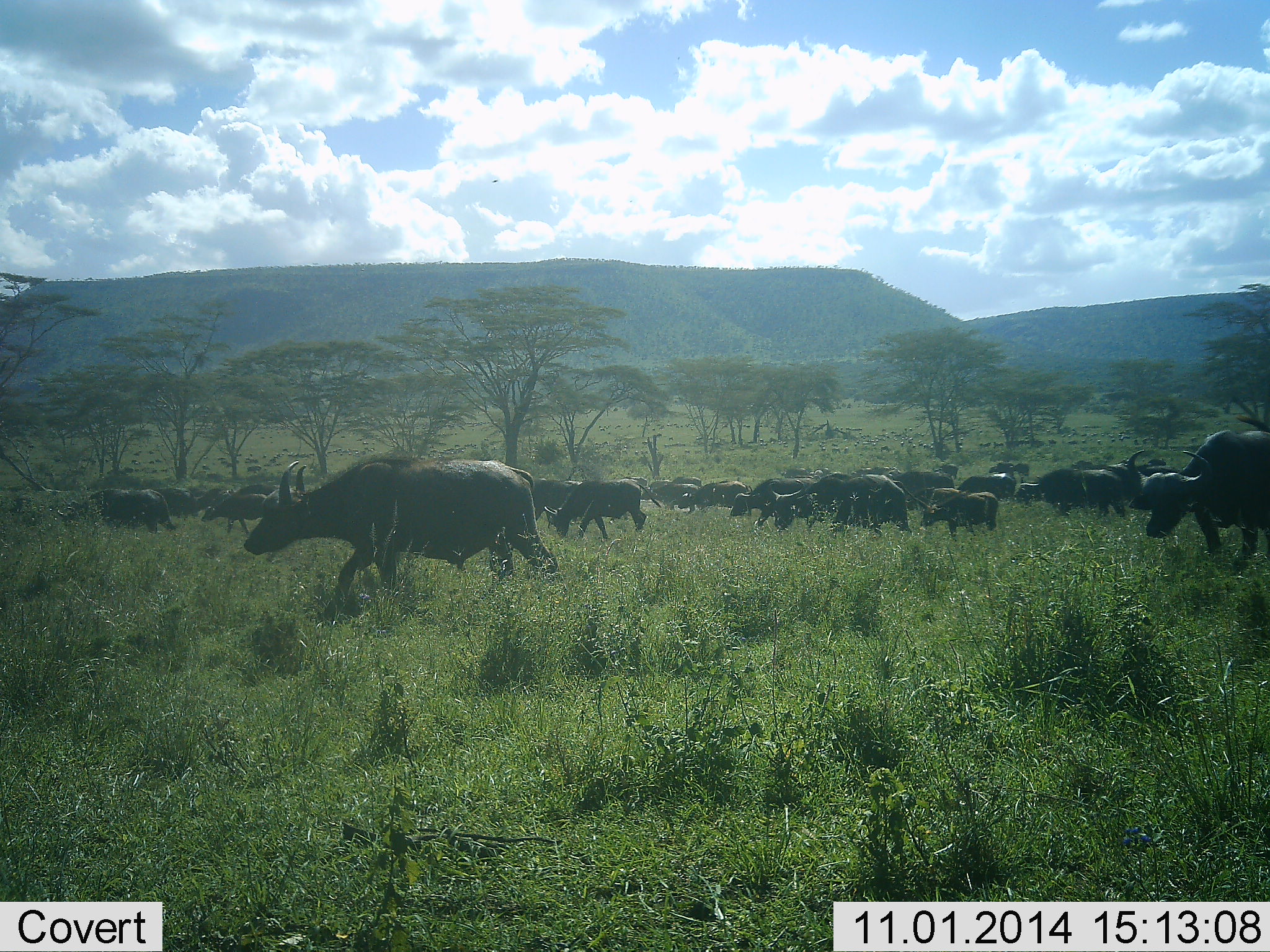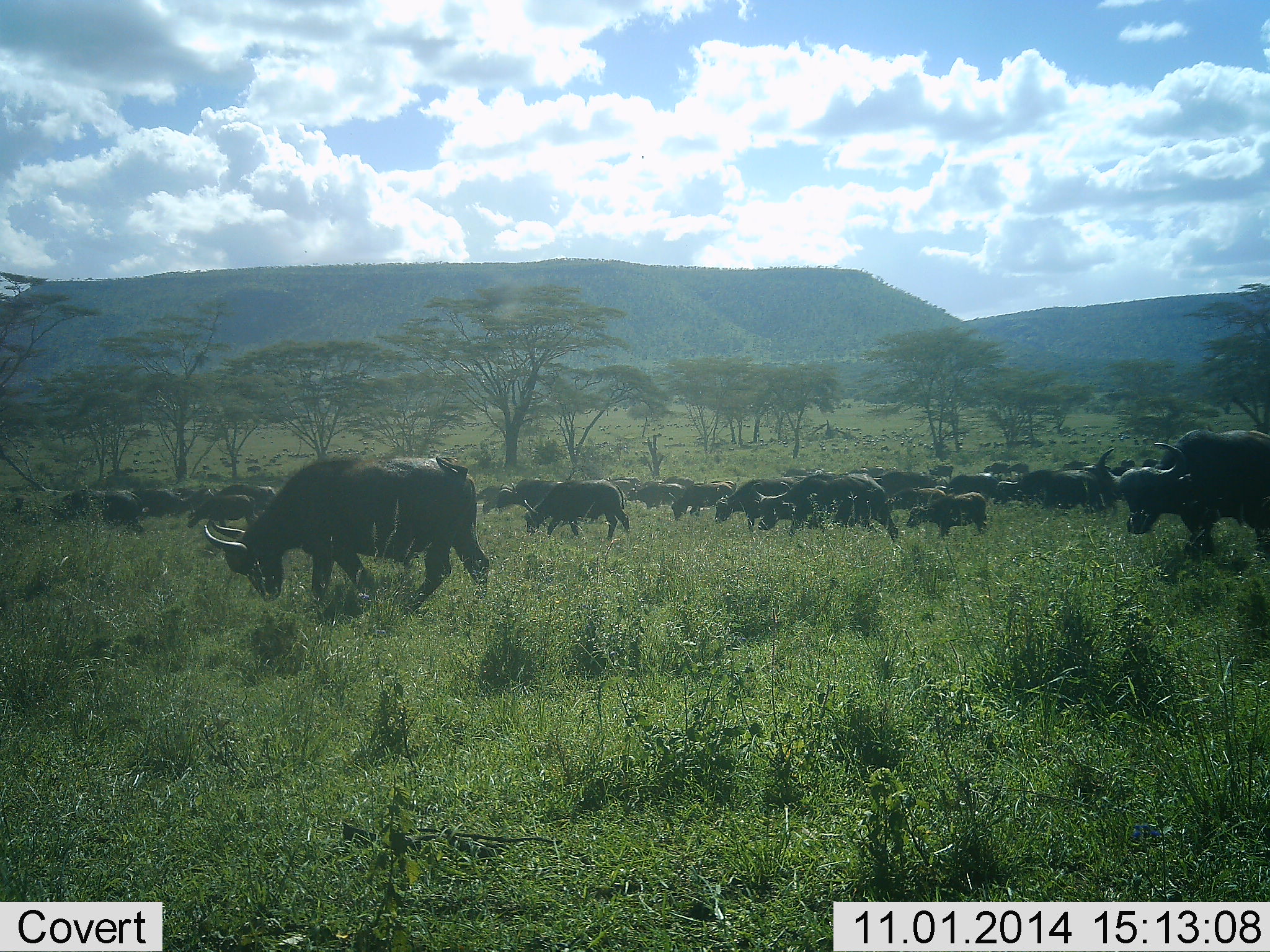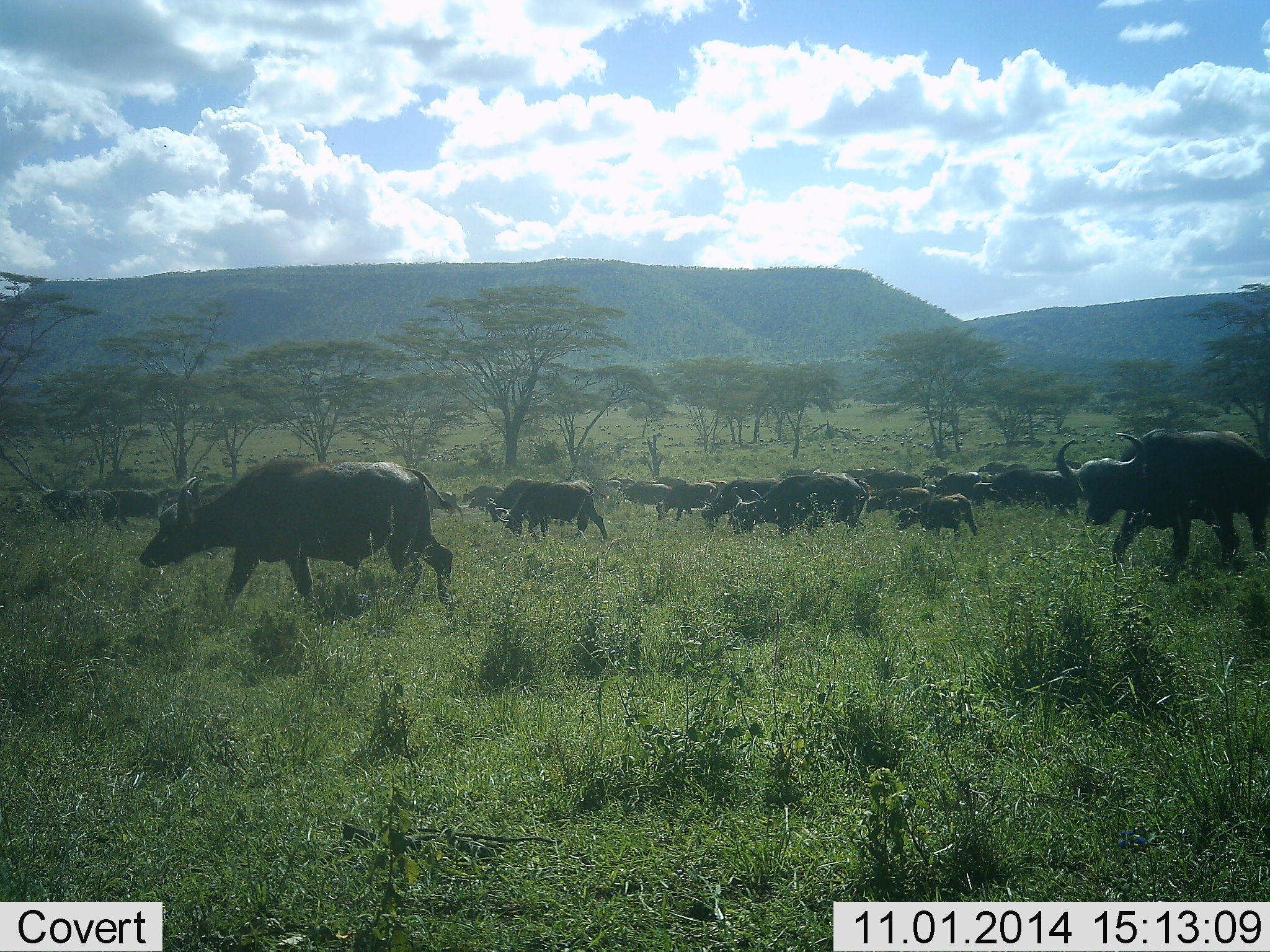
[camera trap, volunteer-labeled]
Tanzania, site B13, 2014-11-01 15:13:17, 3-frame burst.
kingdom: Animalia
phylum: Chordata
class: Mammalia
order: Artiodactyla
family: Bovidae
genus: Syncerus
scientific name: Syncerus caffer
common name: cape buffalo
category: buffalo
Buffalo (cape buffalo) (Syncerus caffer), count 11-50. Behavior (volunteer vote fractions): standing 10%, resting 0%, moving 90%, interacting 0%. Young present (vote fraction): 40%. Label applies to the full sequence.